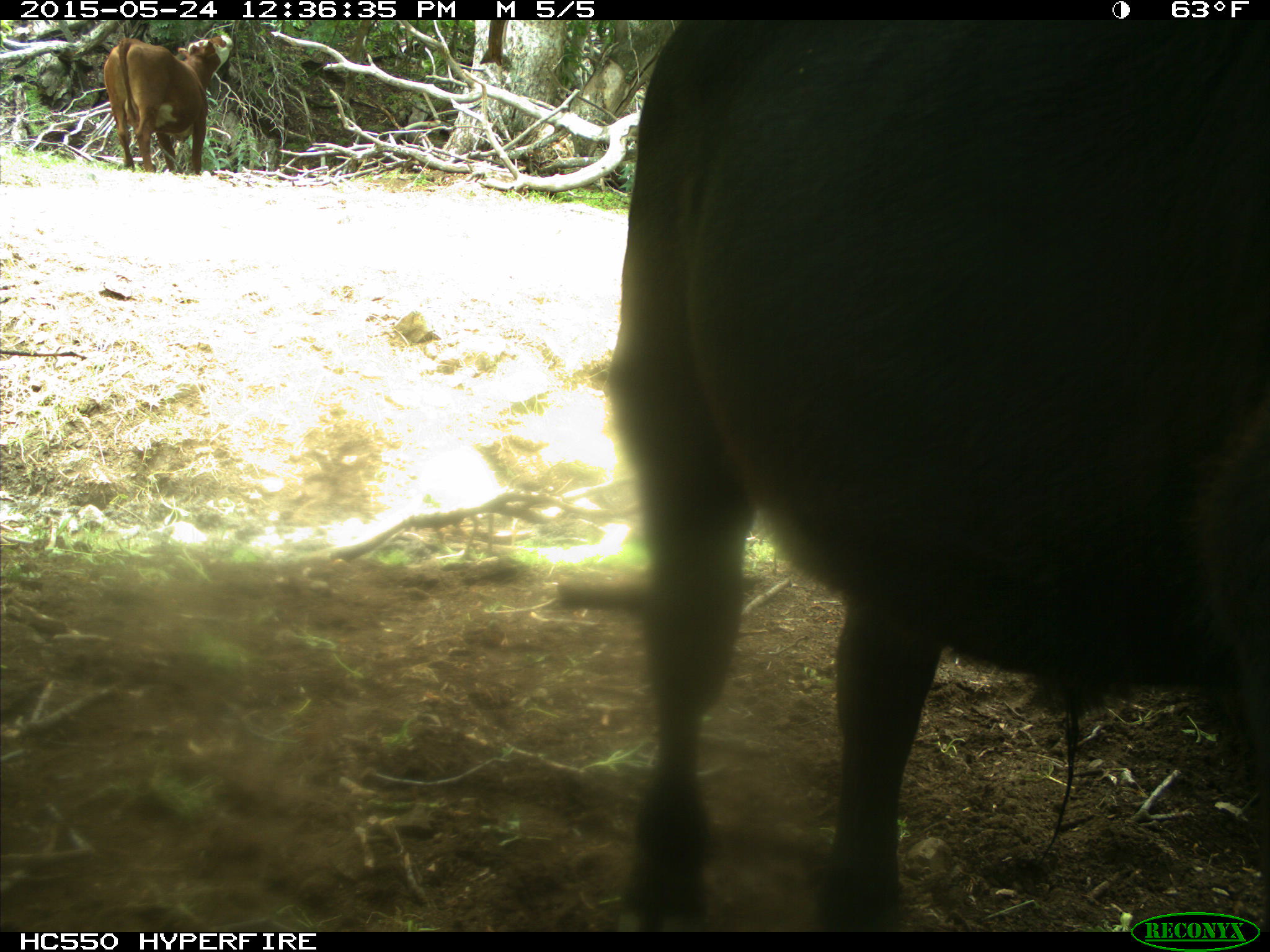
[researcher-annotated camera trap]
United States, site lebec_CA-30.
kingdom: Animalia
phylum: Chordata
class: Mammalia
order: Artiodactyla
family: Bovidae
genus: Bos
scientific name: Bos taurus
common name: domestic cow